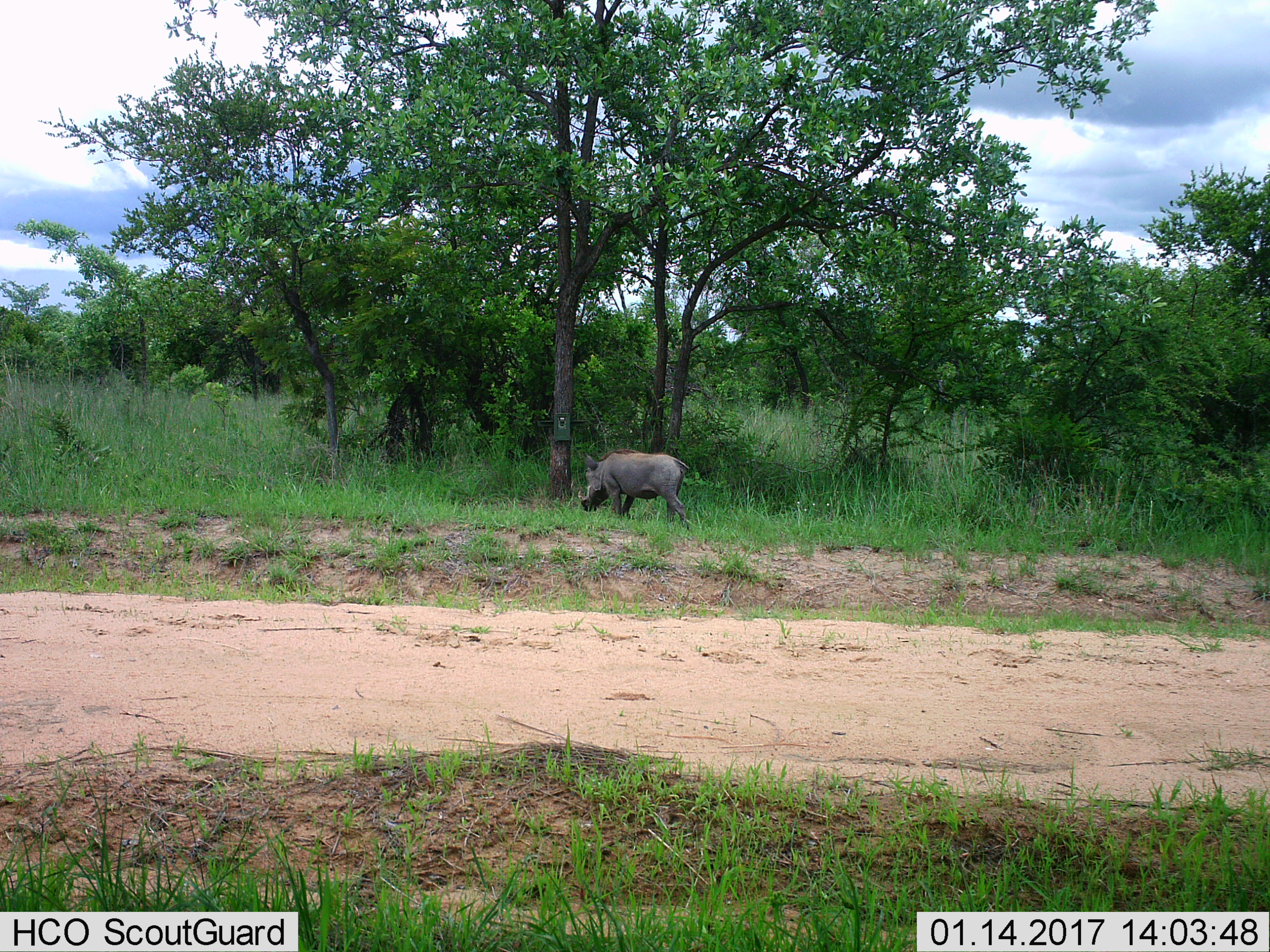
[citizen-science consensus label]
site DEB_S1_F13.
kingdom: Animalia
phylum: Chordata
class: Mammalia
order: Artiodactyla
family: Suidae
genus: Phacochoerus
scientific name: Phacochoerus africanus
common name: warthog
Warthog (Phacochoerus africanus), count 1. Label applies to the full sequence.